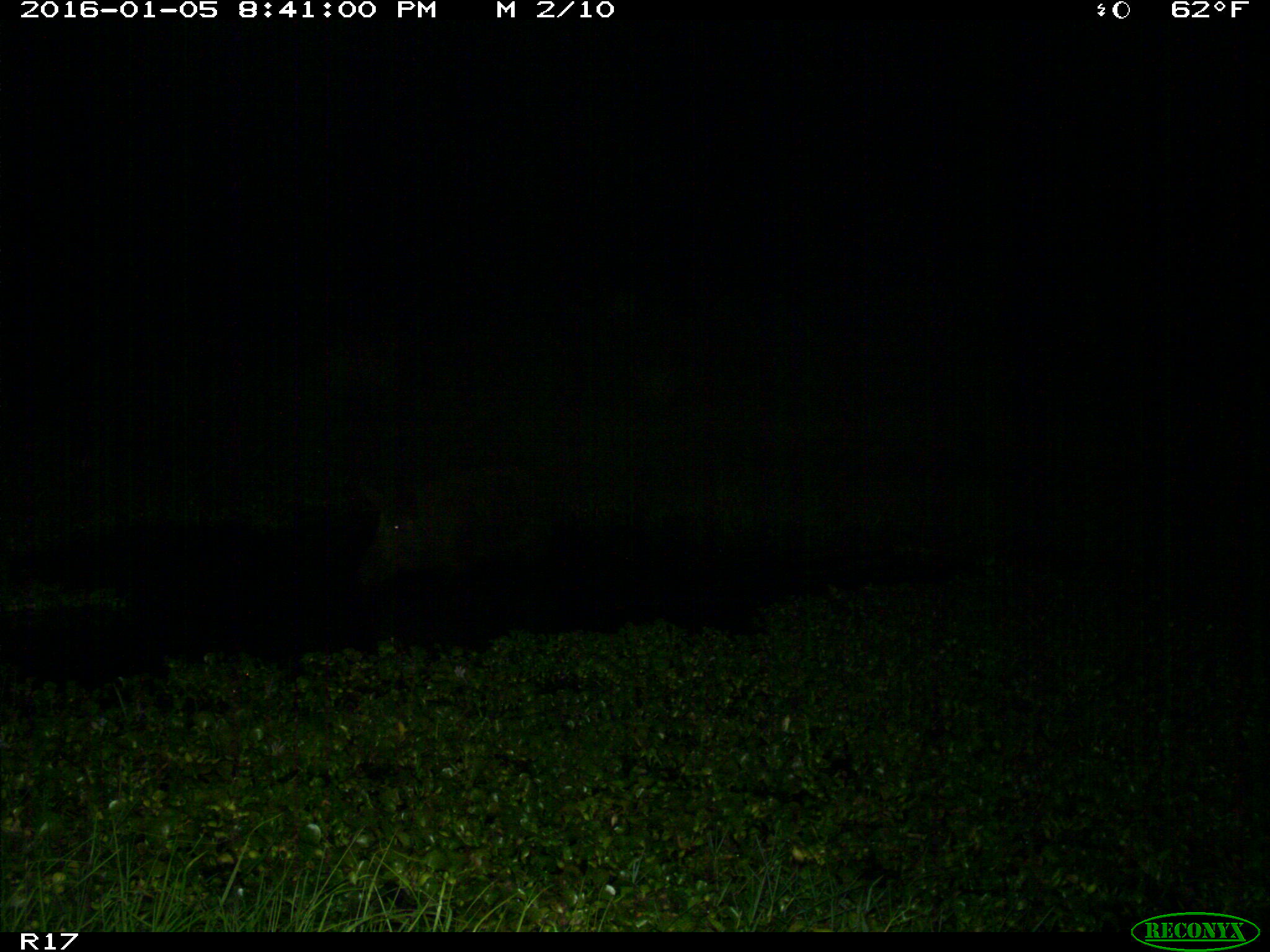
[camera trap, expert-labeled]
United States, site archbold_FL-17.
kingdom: Animalia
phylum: Chordata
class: Mammalia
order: Artiodactyla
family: Suidae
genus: Sus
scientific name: Sus scrofa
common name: wild boar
Sus scrofa (wild boar).